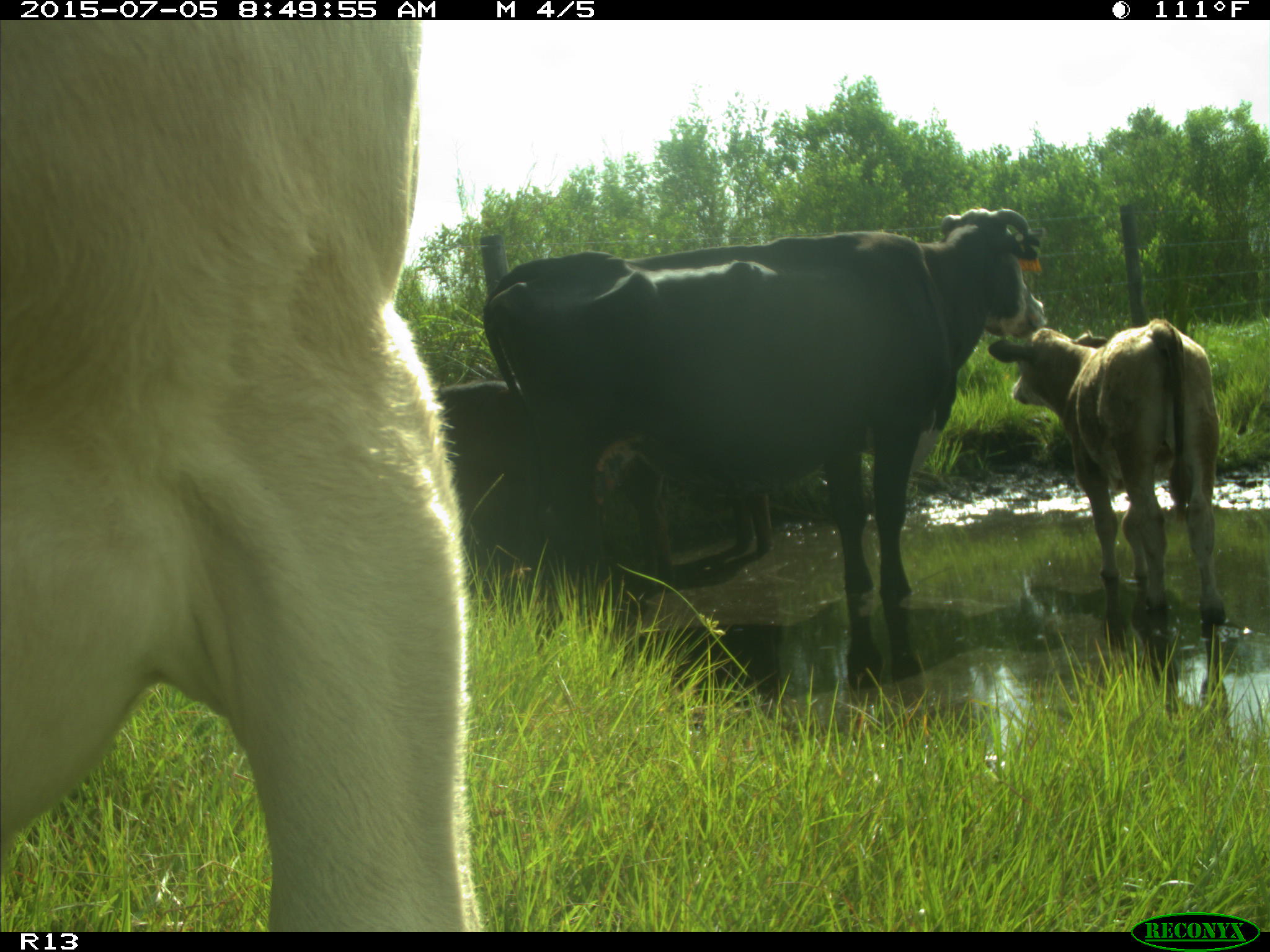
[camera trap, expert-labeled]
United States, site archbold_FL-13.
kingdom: Animalia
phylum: Chordata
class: Mammalia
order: Artiodactyla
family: Bovidae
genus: Bos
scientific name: Bos taurus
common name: domestic cow